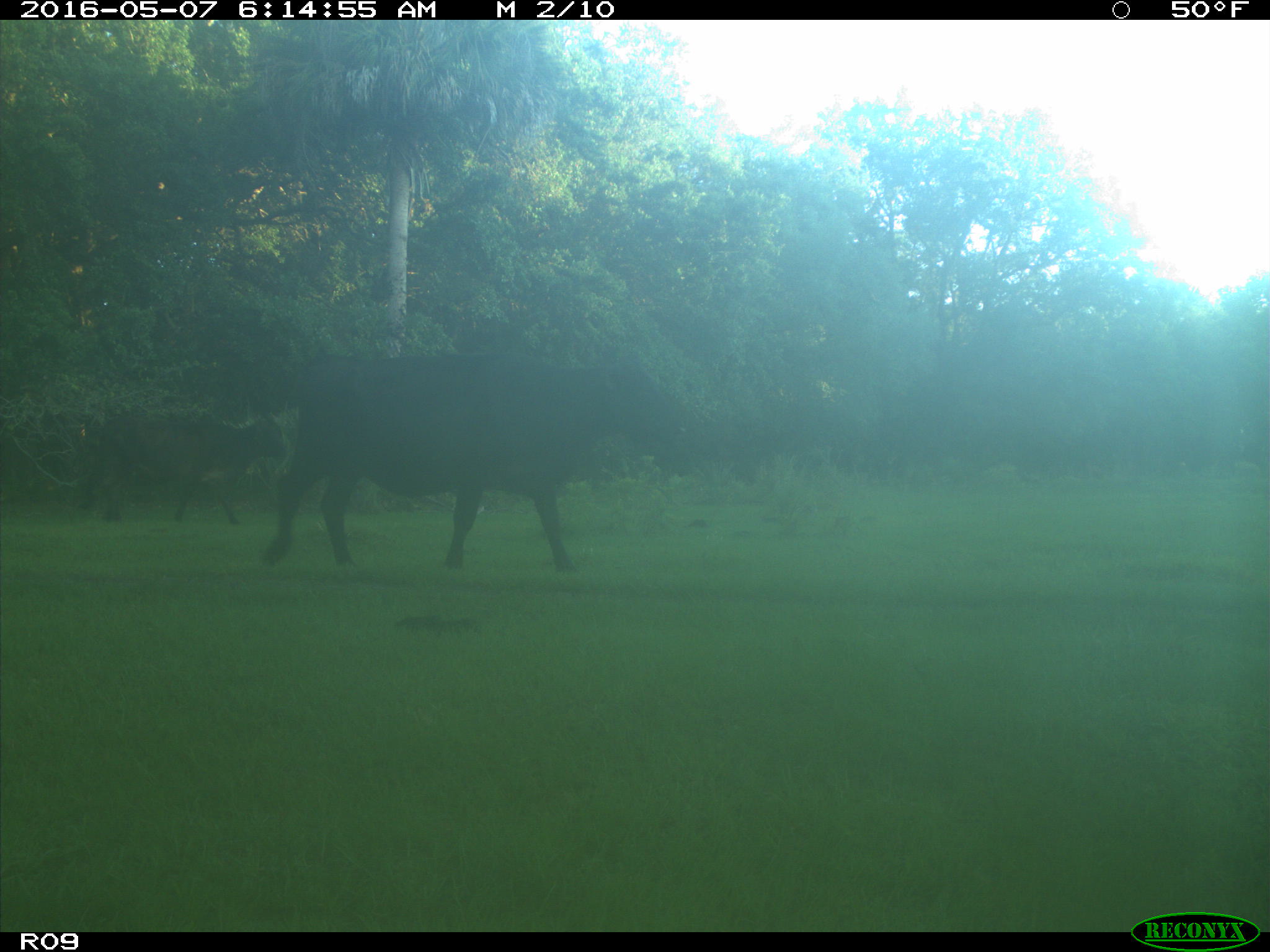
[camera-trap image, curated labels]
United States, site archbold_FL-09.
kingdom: Animalia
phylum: Chordata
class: Mammalia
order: Artiodactyla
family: Bovidae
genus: Bos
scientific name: Bos taurus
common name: domestic cow